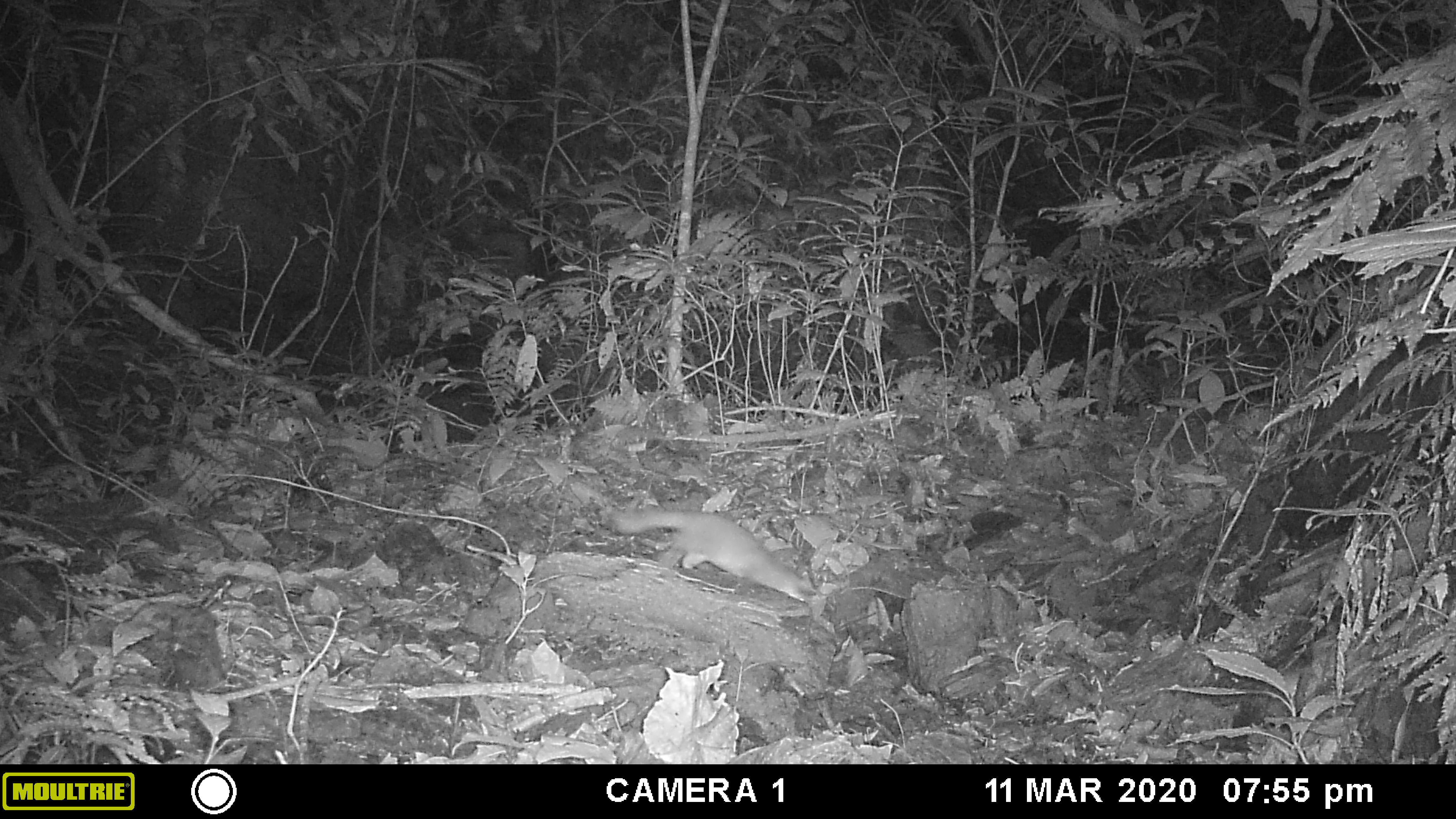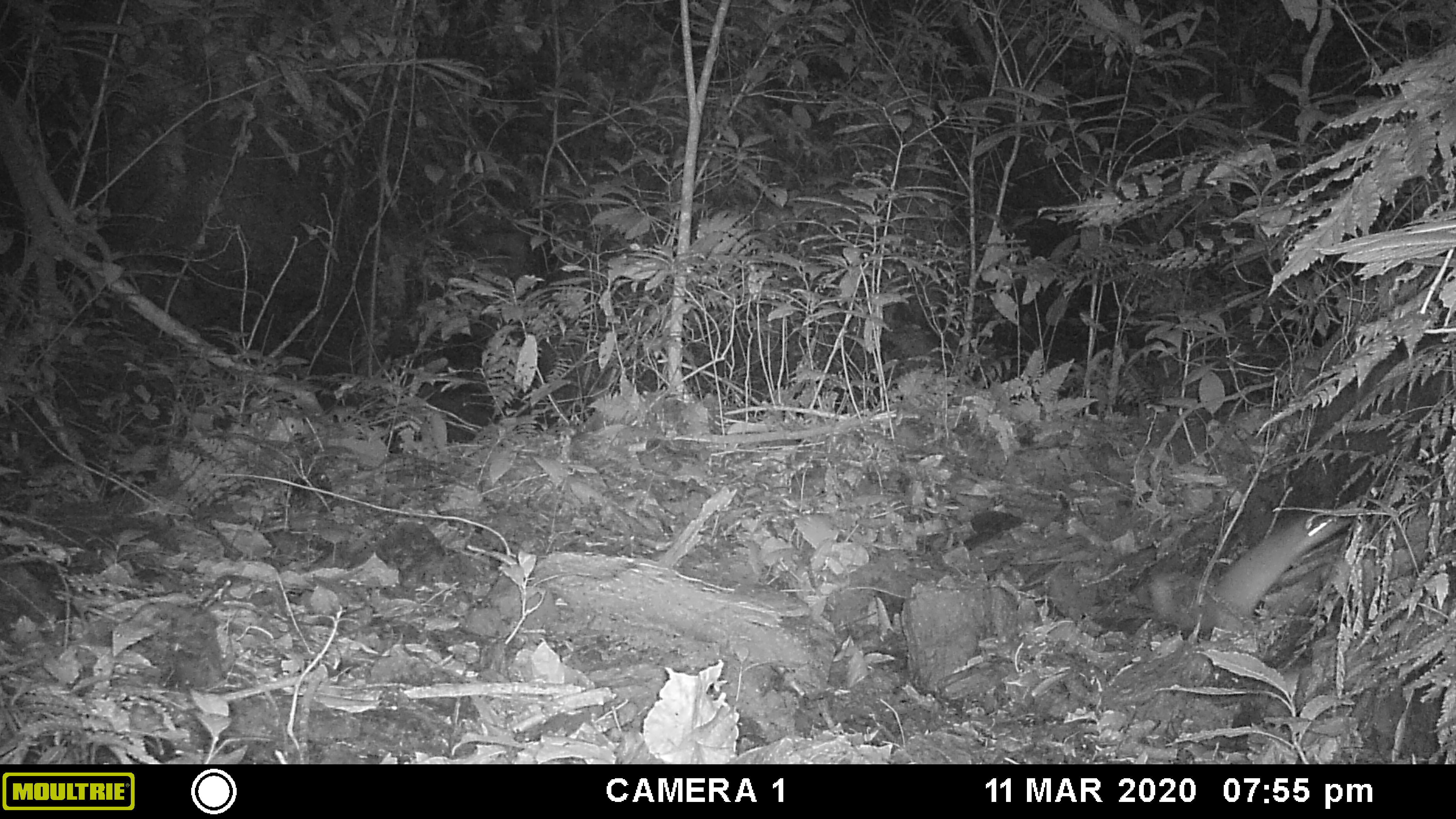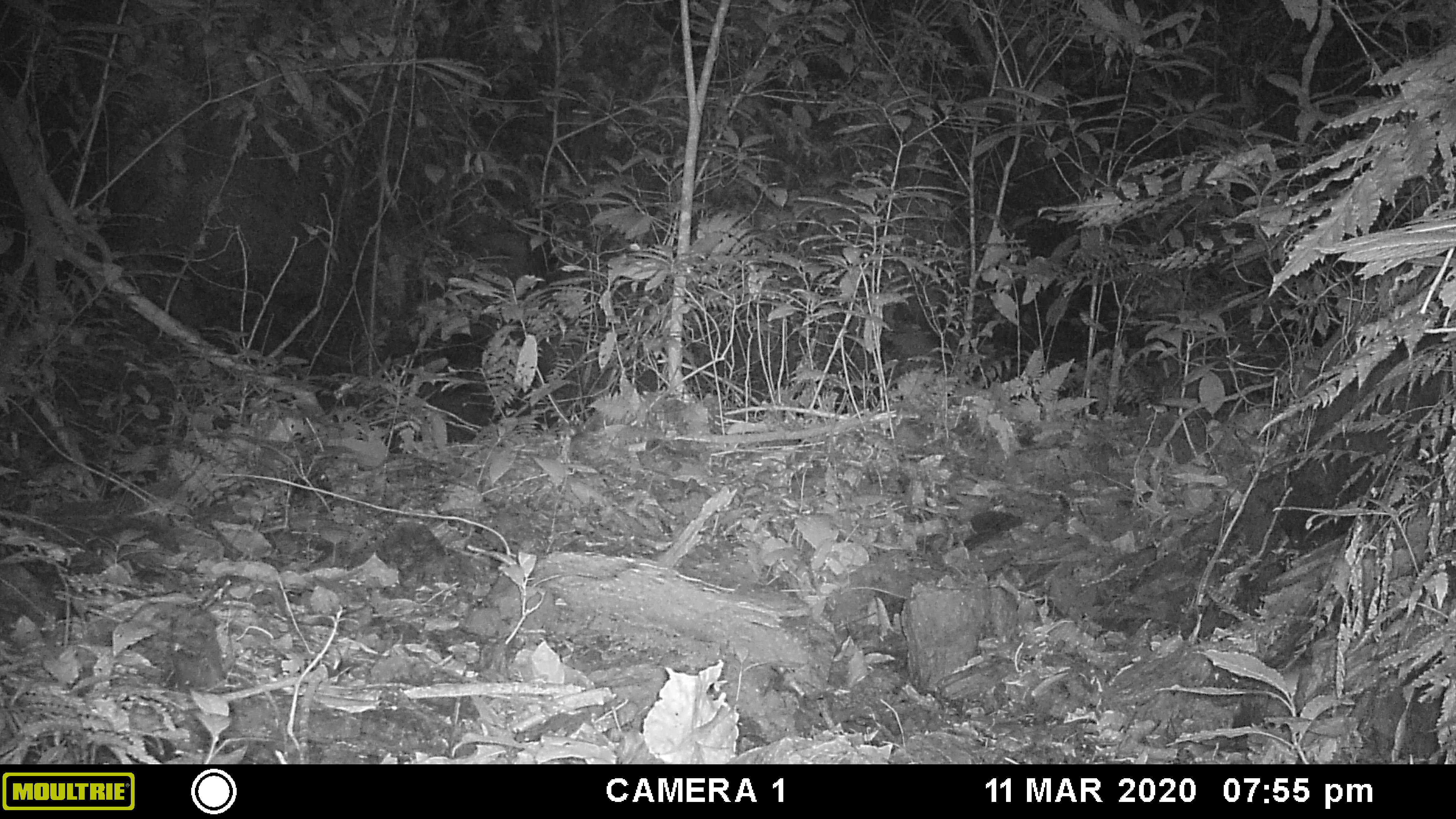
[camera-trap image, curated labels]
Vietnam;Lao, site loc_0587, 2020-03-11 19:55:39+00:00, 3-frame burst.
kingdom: Animalia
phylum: Chordata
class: Mammalia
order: Carnivora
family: Mustelidae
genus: Melogale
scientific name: Melogale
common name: ferret badger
Ferret badger (Melogale). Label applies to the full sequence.